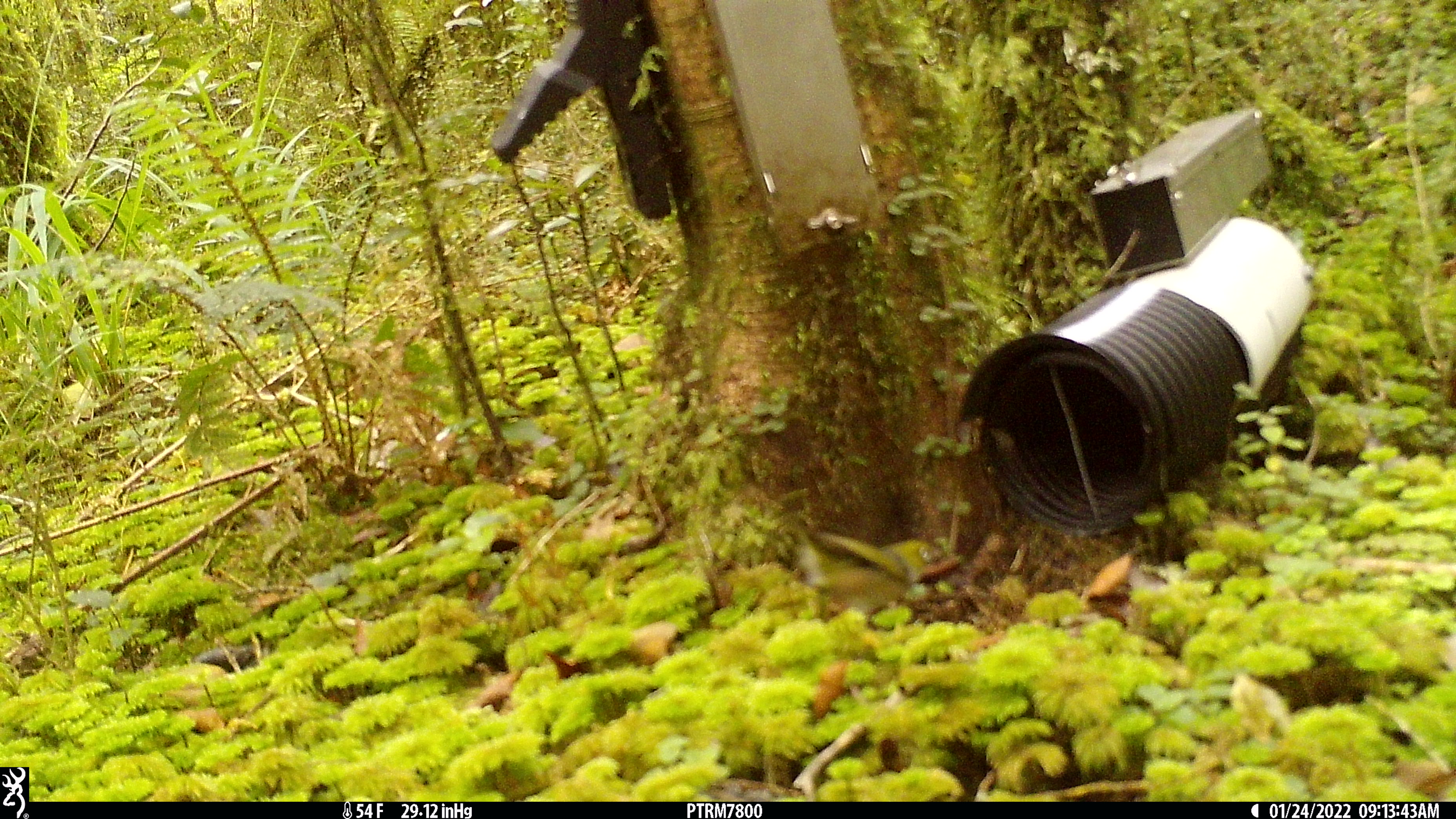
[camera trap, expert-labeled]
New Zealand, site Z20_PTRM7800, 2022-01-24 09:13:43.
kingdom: Animalia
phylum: Chordata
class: Aves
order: Passeriformes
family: Zosteropidae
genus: Zosterops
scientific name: Zosterops lateralis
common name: silvereye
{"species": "silvereye (Zosterops lateralis)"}